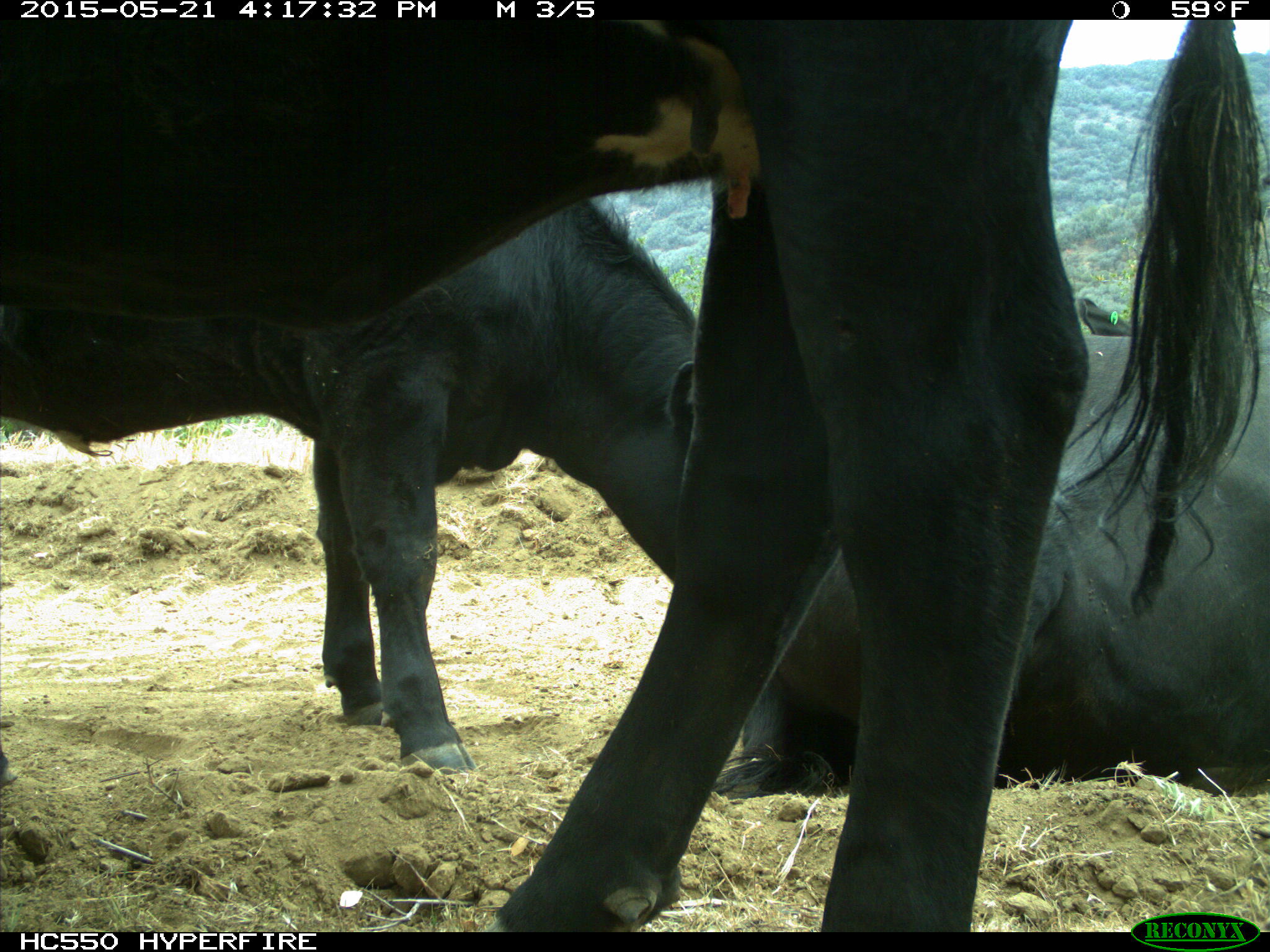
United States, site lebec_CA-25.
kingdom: Animalia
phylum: Chordata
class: Mammalia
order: Artiodactyla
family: Bovidae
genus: Bos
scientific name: Bos taurus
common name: domestic cow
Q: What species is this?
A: Bos taurus (domestic cow).